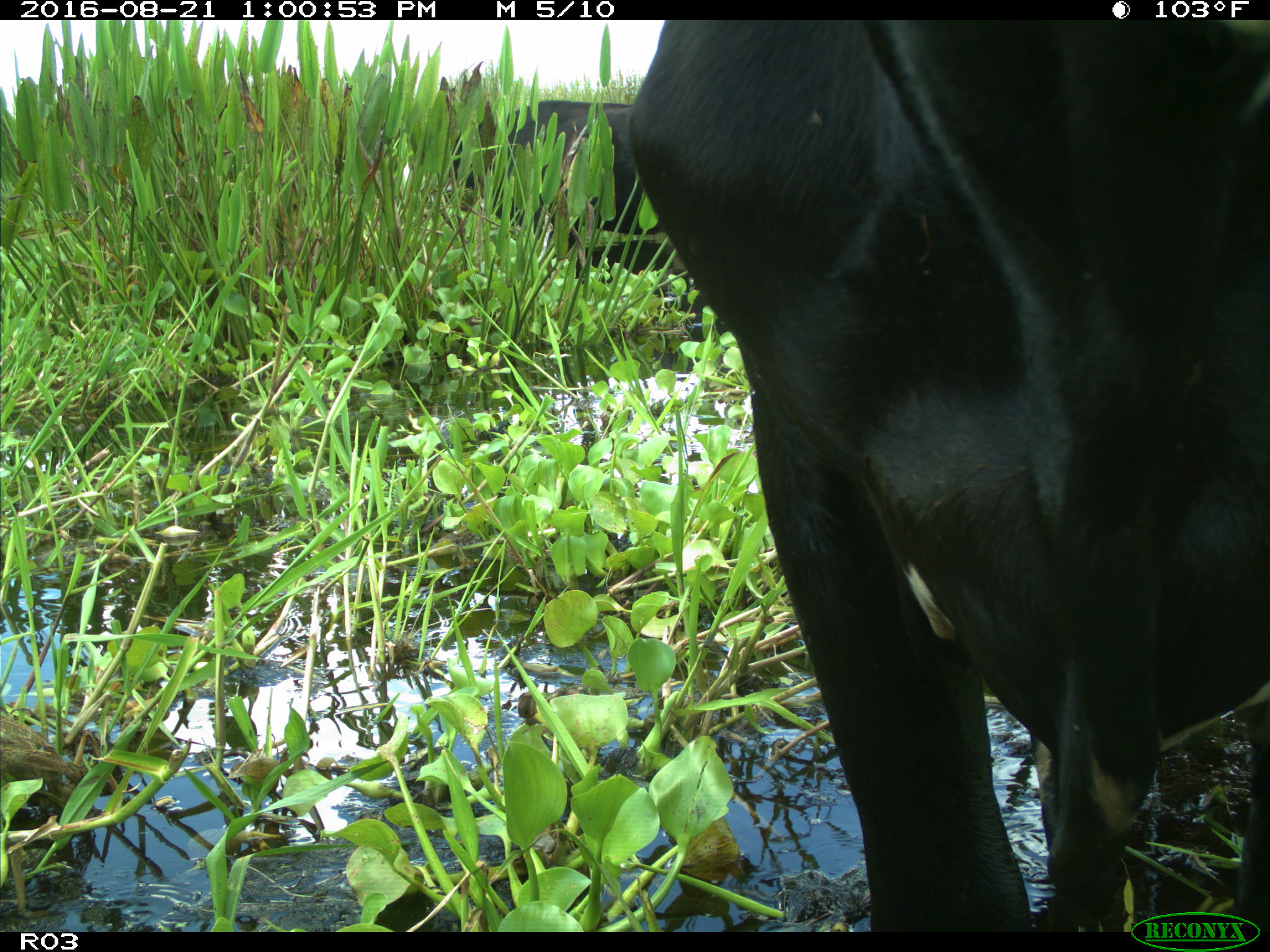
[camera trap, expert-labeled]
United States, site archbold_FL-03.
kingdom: Animalia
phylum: Chordata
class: Mammalia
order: Artiodactyla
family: Bovidae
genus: Bos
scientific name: Bos taurus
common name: domestic cow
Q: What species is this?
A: Bos taurus (domestic cow).